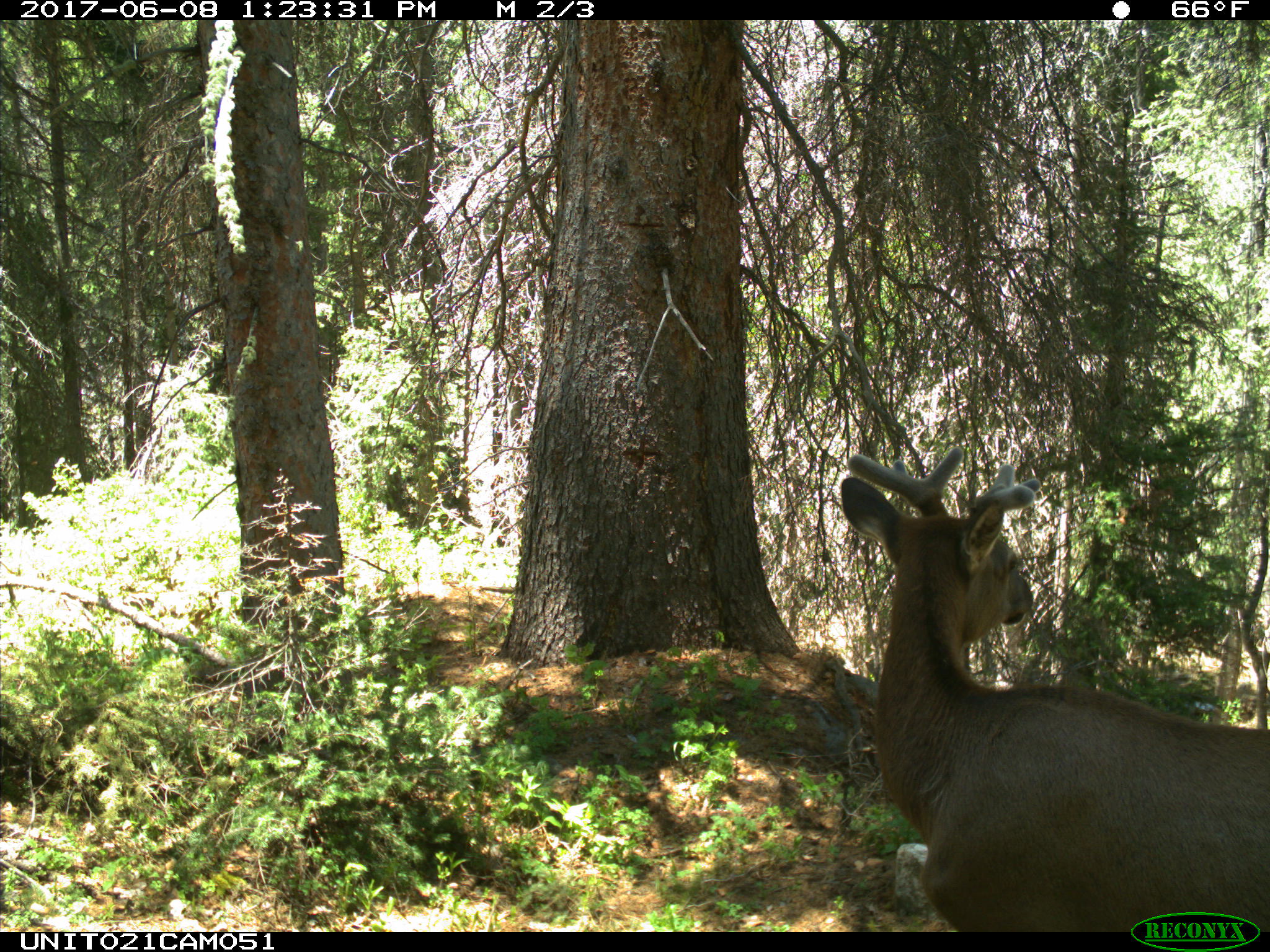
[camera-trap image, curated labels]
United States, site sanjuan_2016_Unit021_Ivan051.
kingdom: Animalia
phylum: Chordata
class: Mammalia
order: Artiodactyla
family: Cervidae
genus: Cervus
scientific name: Cervus elaphus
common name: red deer